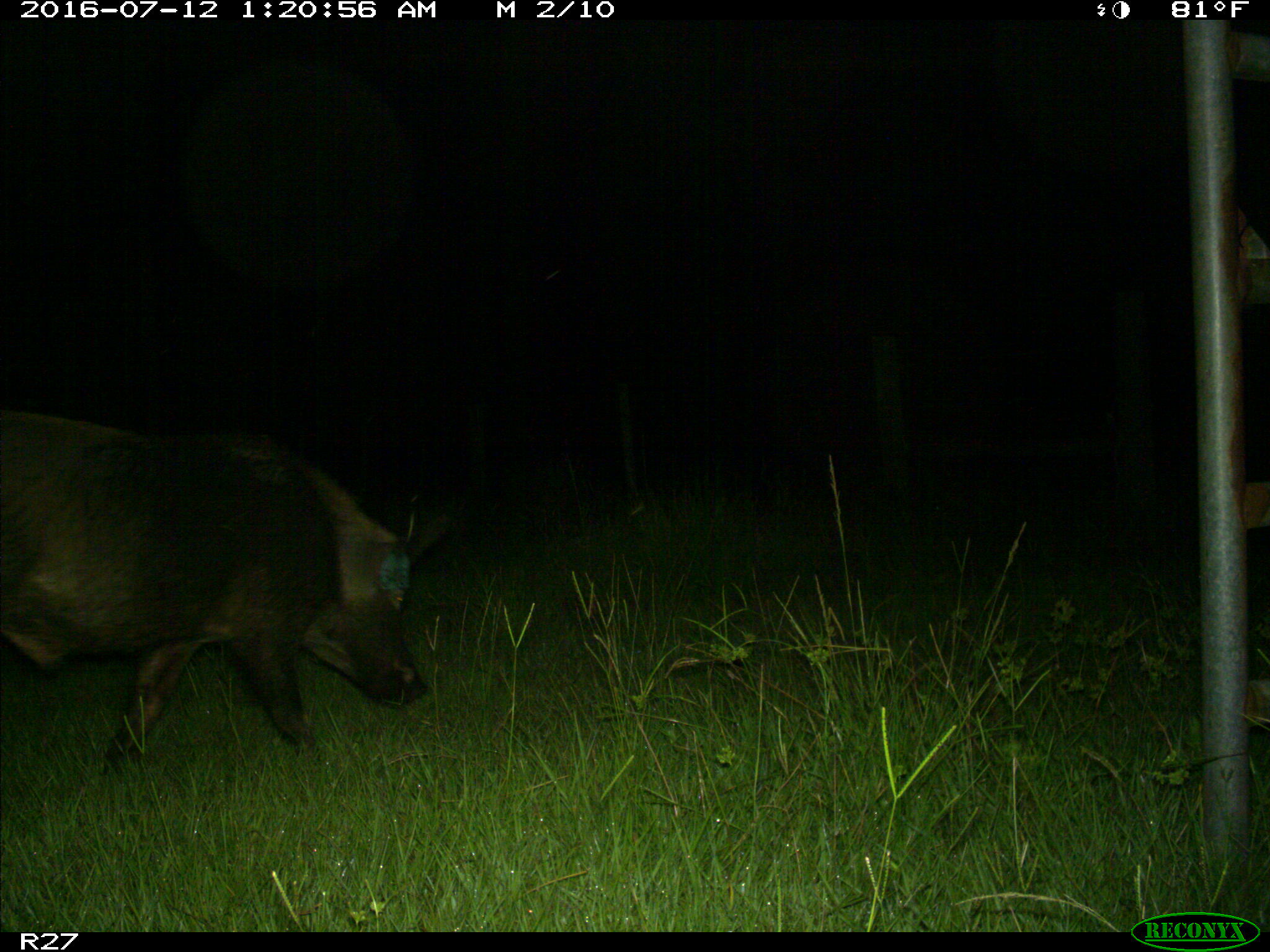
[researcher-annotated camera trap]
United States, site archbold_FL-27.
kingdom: Animalia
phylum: Chordata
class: Mammalia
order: Artiodactyla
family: Suidae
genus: Sus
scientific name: Sus scrofa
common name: wild boar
Sus scrofa (wild boar).